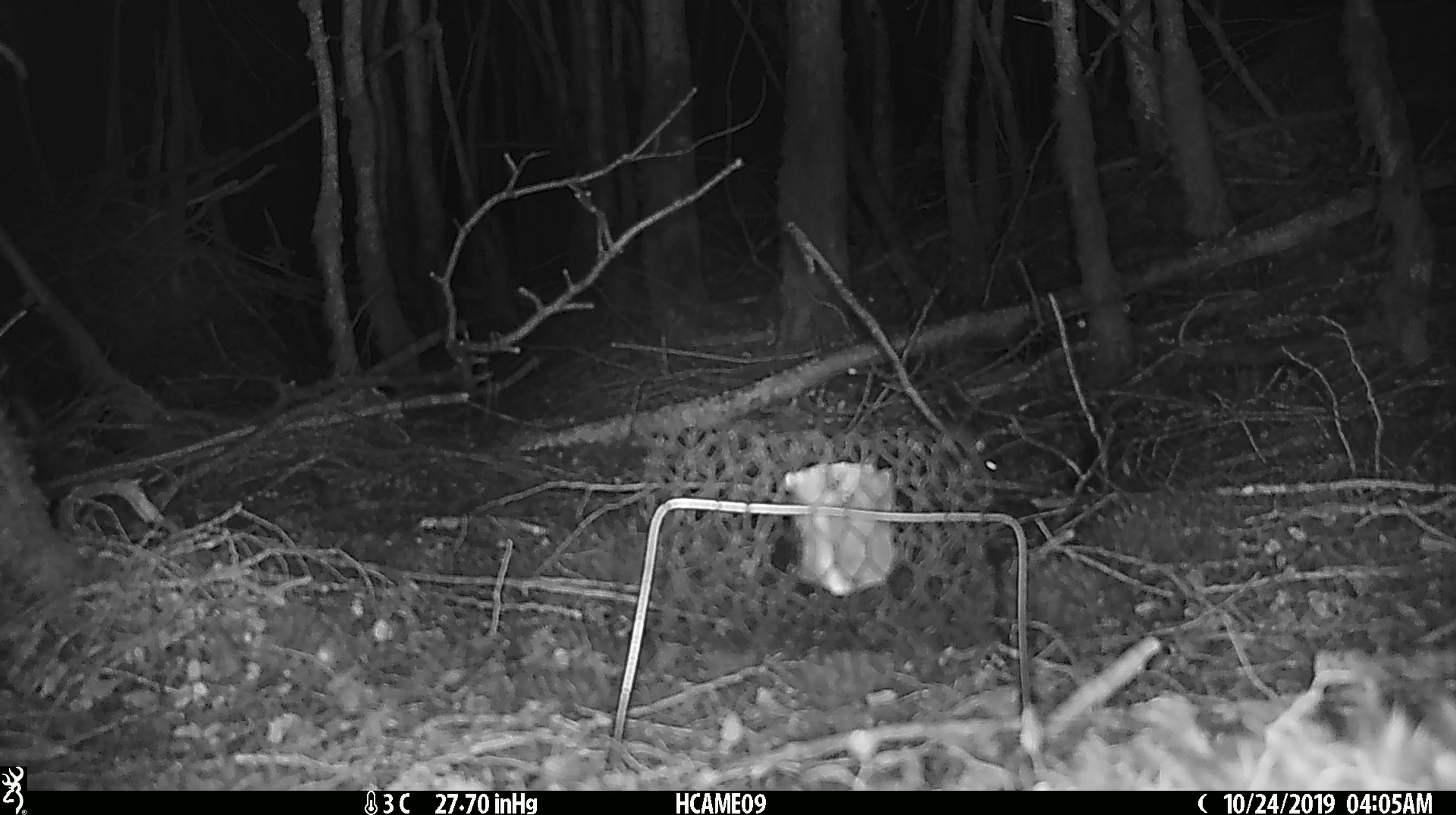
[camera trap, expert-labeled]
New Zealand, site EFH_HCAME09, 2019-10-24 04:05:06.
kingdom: Animalia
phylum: Chordata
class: Mammalia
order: Rodentia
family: Muridae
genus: Mus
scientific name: Mus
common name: mouse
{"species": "mouse (Mus)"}